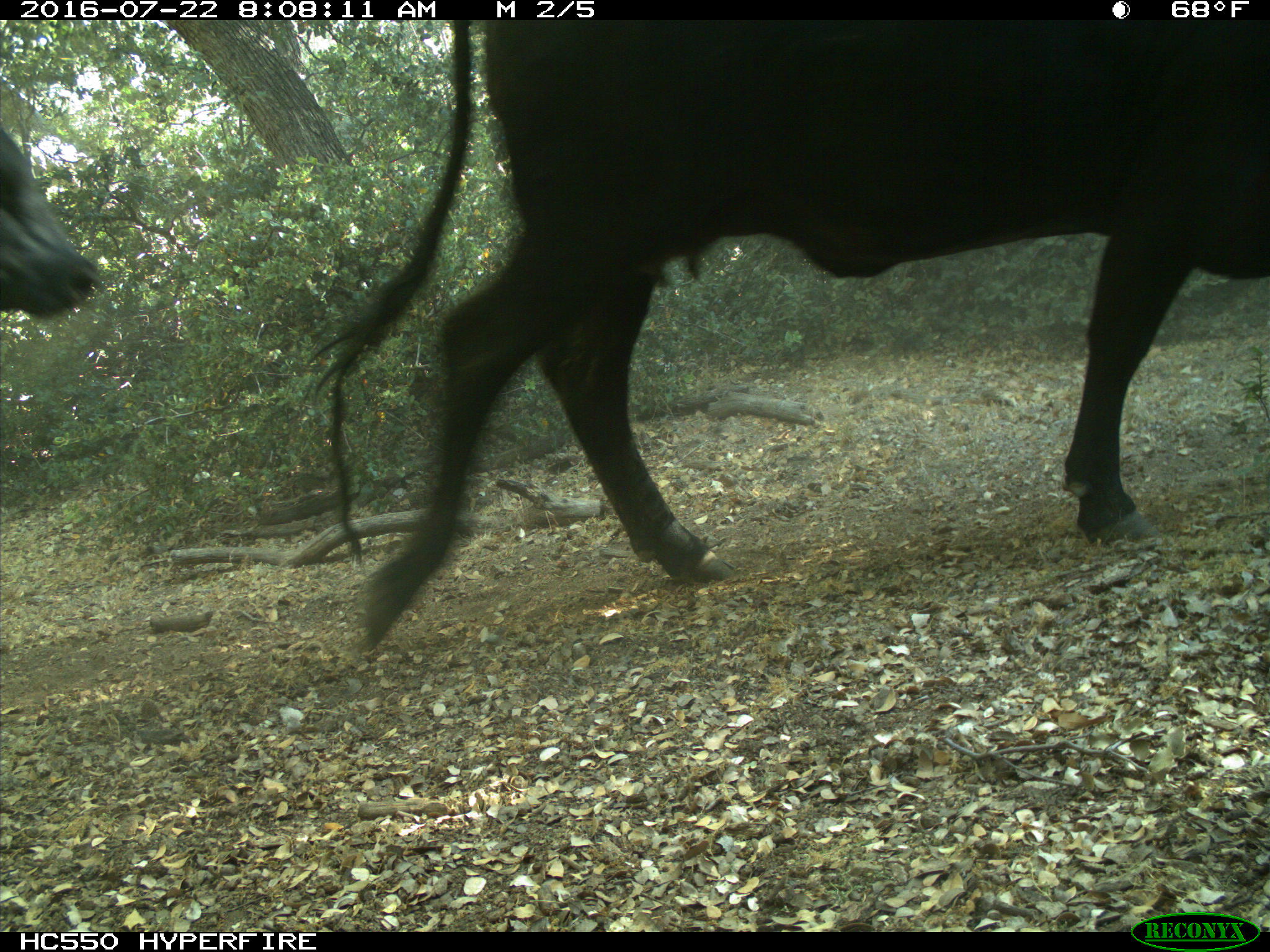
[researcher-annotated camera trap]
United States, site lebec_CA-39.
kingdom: Animalia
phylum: Chordata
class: Mammalia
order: Artiodactyla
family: Bovidae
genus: Bos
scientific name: Bos taurus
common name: domestic cow